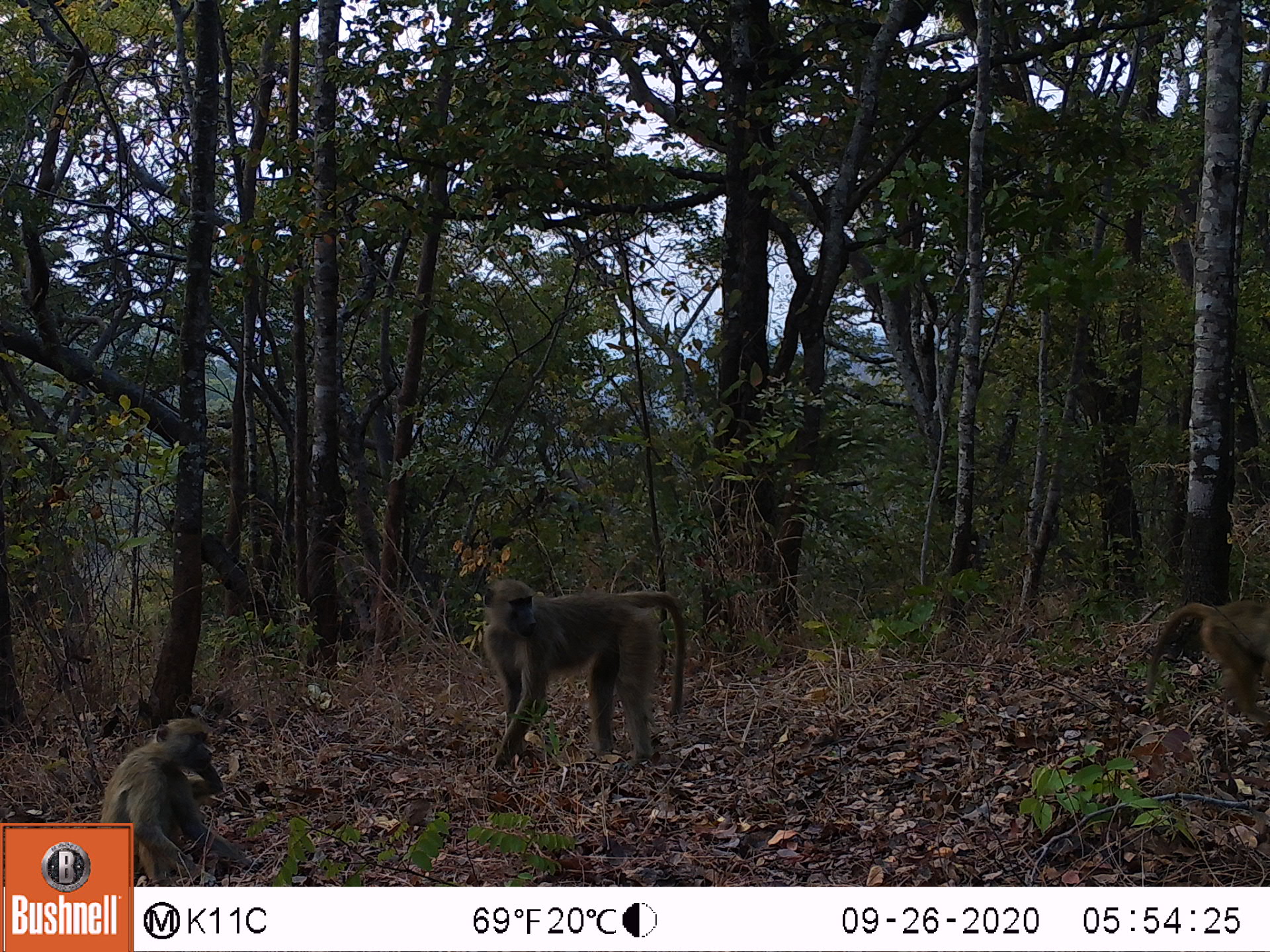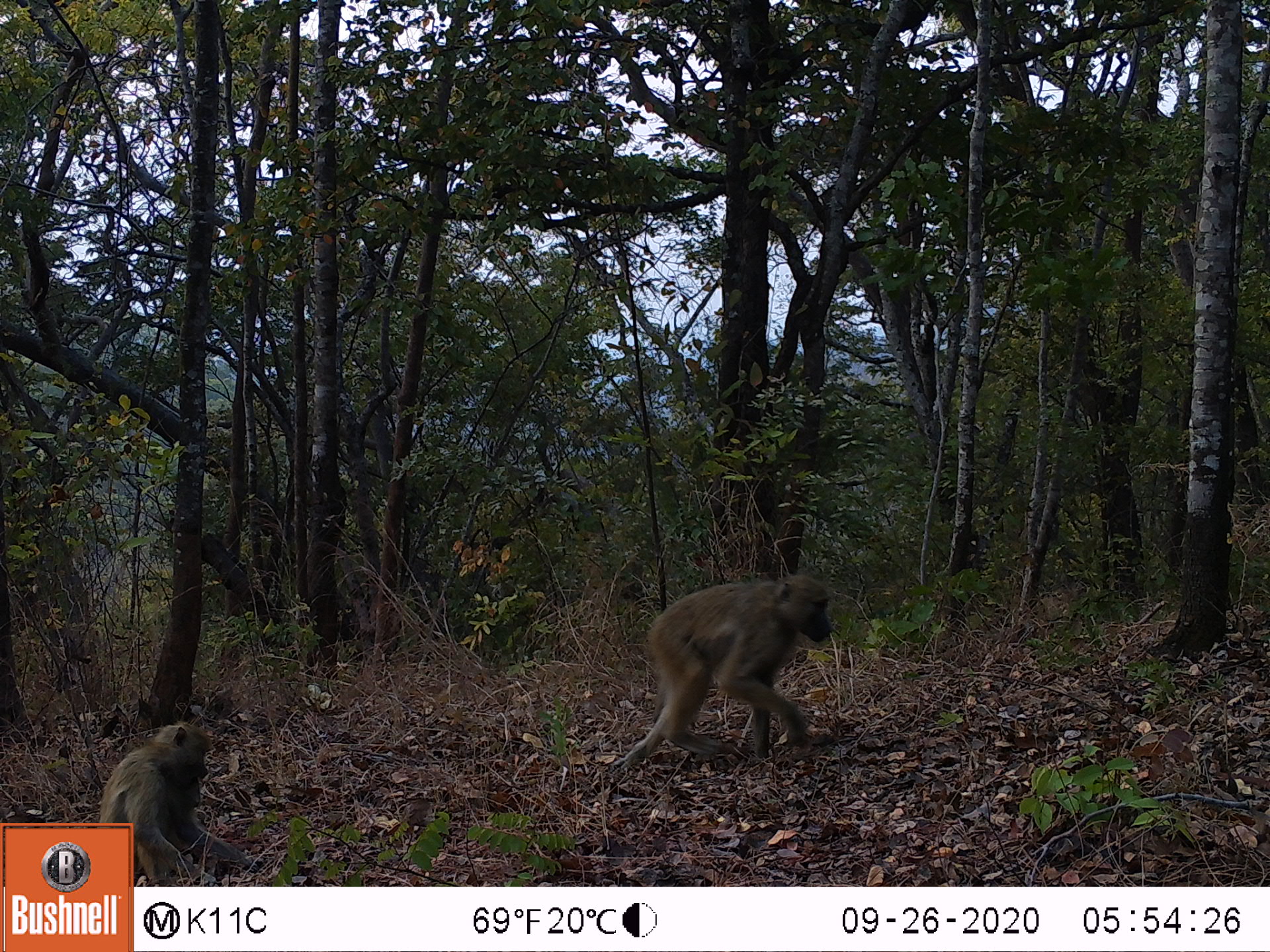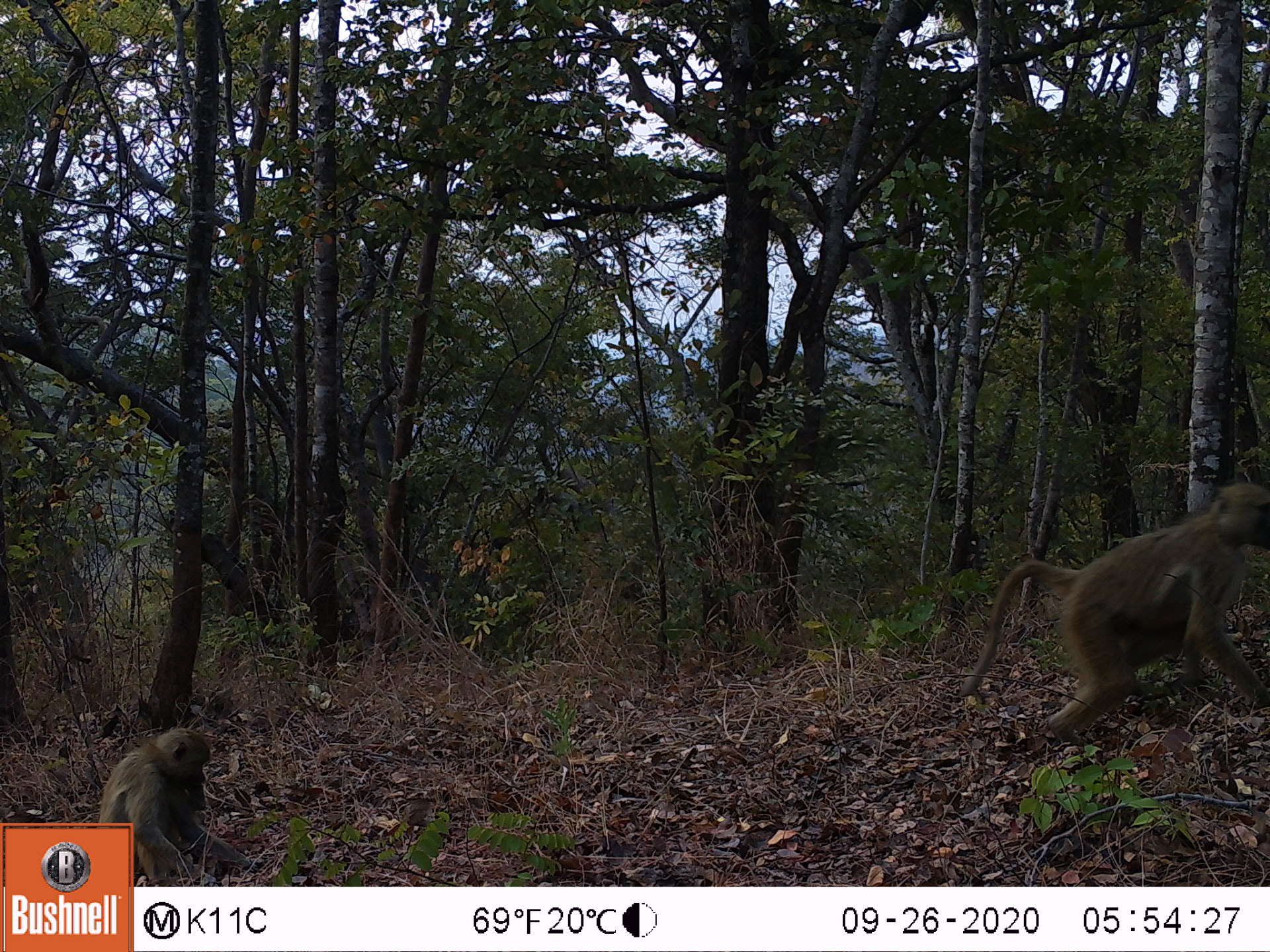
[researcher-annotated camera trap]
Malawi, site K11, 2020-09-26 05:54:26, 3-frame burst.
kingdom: Animalia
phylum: Chordata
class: Mammalia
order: Primates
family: Cercopithecidae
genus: Papio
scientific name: Papio cynocephalus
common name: yellow baboon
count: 3